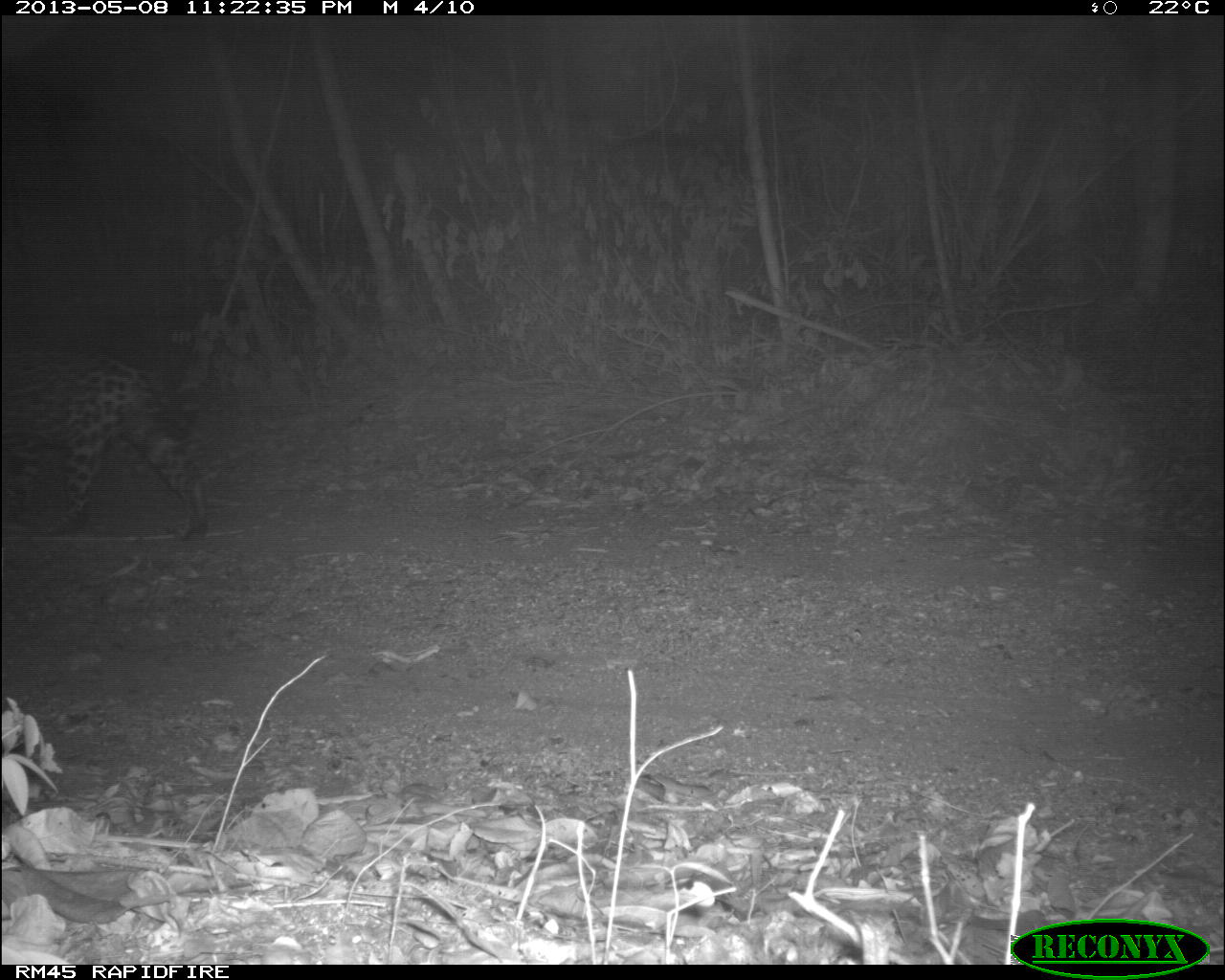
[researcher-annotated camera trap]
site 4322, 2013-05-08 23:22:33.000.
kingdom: Animalia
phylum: Chordata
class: Mammalia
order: Carnivora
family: Felidae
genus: Panthera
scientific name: Panthera onca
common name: jaguar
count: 1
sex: male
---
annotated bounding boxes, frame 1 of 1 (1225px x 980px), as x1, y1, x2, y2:
panthera onca: 0, 343, 208, 541